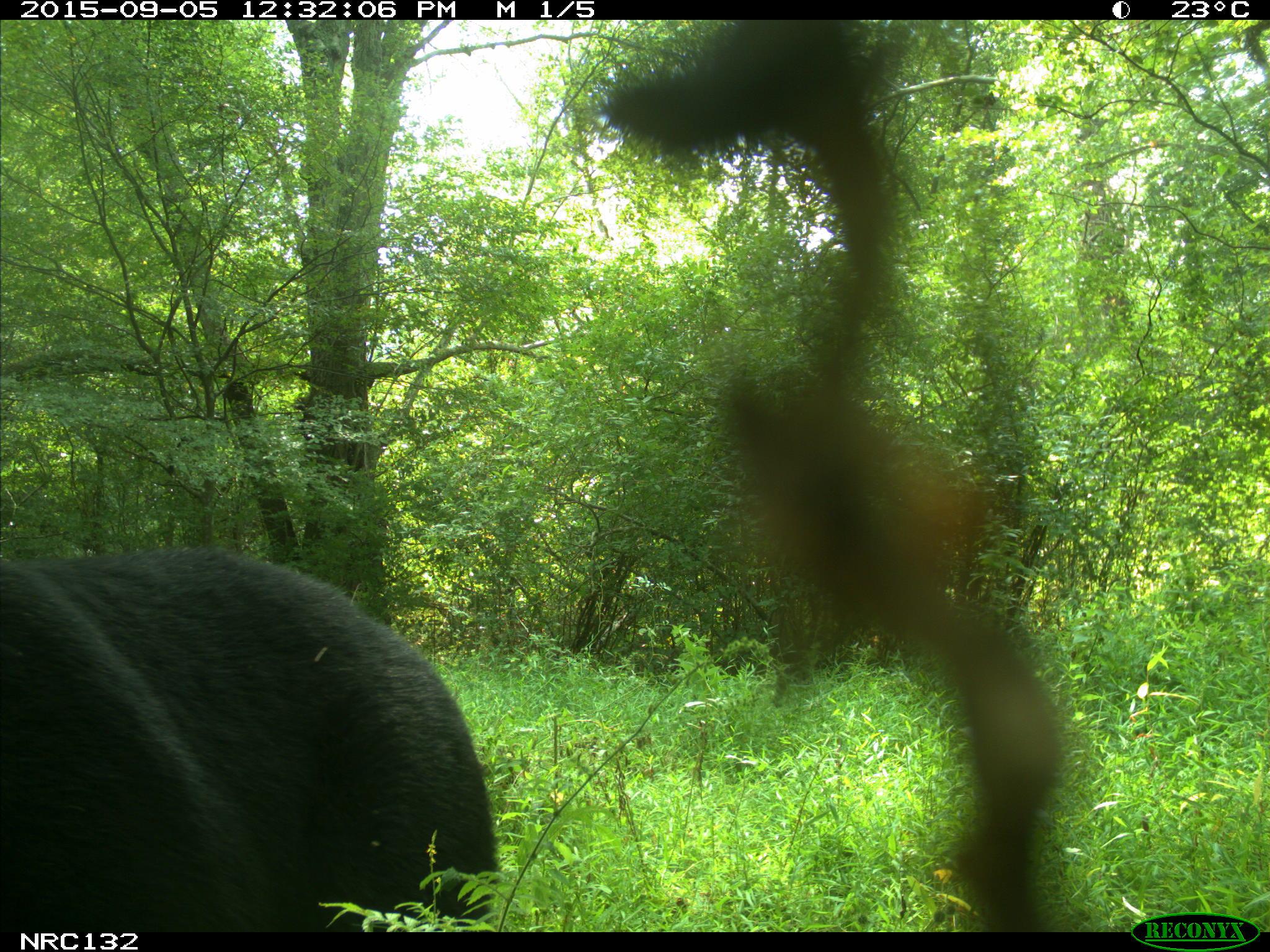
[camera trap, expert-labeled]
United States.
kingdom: Animalia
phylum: Chordata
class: Mammalia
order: Carnivora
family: Ursidae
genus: Ursus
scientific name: Ursus americanus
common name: american black bear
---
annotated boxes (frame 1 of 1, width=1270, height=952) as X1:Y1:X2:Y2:
American Black Bear: 10:534:497:936